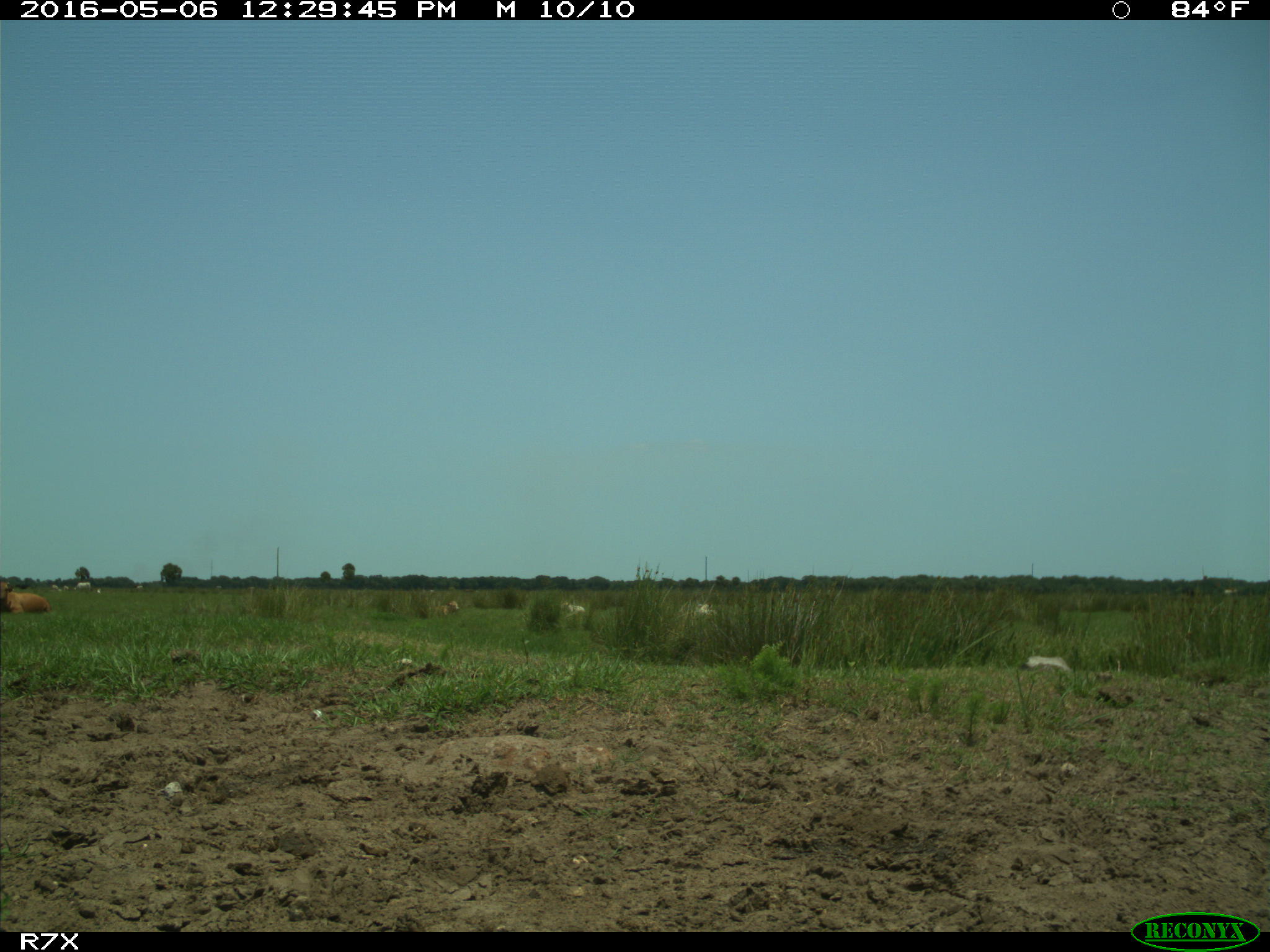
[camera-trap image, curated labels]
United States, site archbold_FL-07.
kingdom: Animalia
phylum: Chordata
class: Mammalia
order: Artiodactyla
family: Bovidae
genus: Bos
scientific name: Bos taurus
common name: domestic cow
Bos taurus (domestic cow).